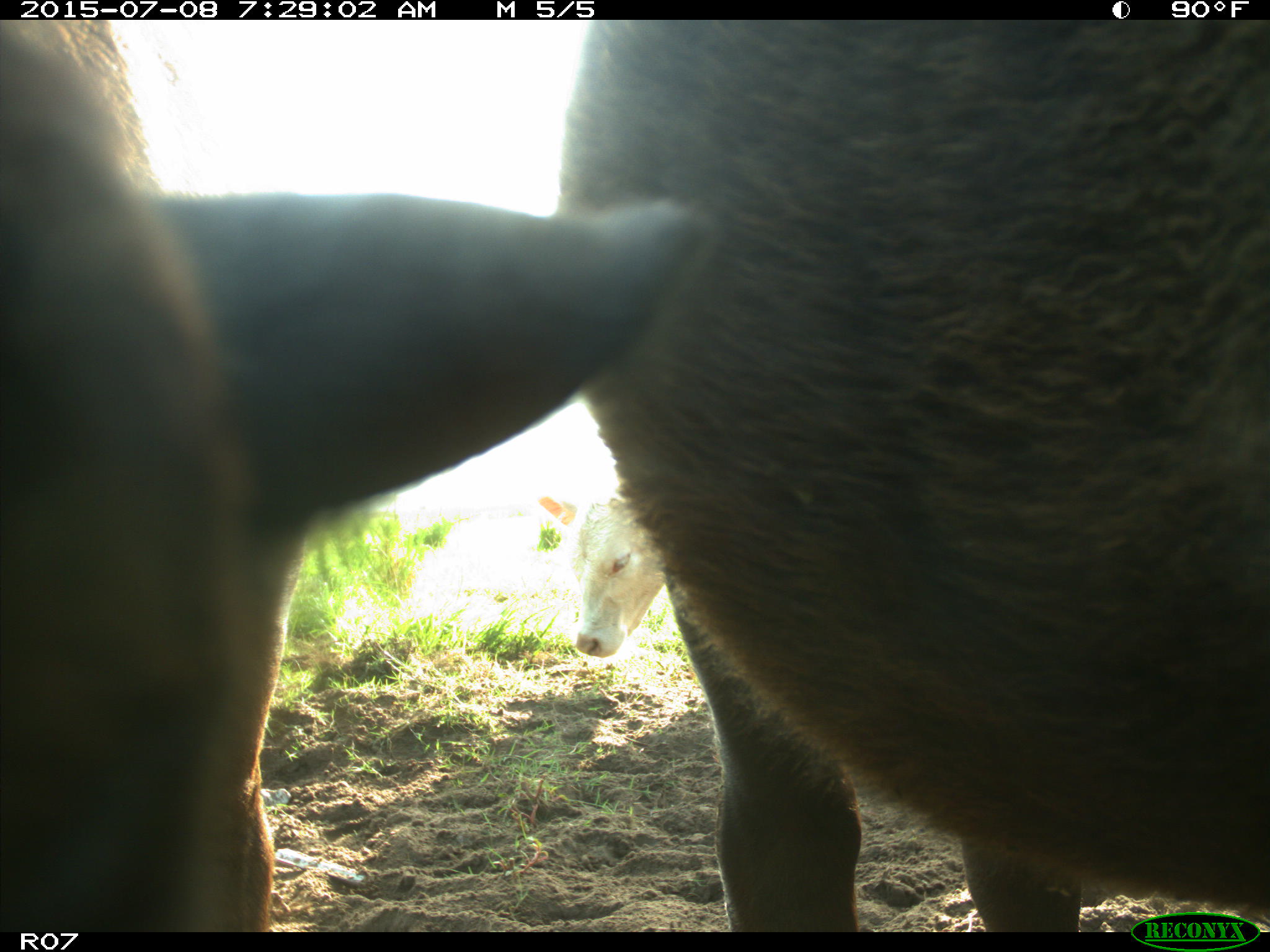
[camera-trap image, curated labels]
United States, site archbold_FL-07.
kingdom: Animalia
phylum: Chordata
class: Mammalia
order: Artiodactyla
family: Bovidae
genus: Bos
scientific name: Bos taurus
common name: domestic cow